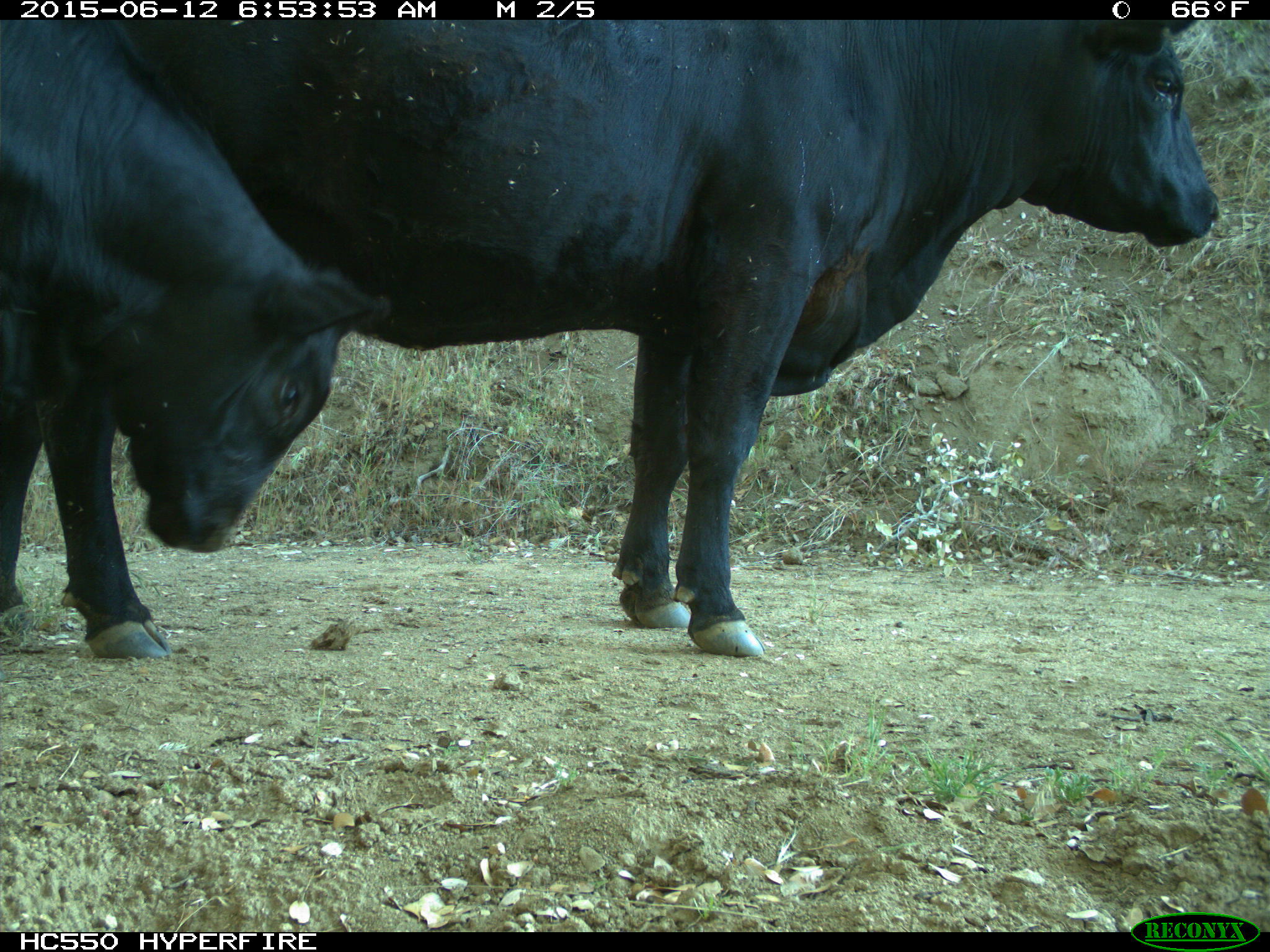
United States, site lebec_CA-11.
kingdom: Animalia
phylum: Chordata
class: Mammalia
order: Artiodactyla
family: Bovidae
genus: Bos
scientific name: Bos taurus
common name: domestic cow